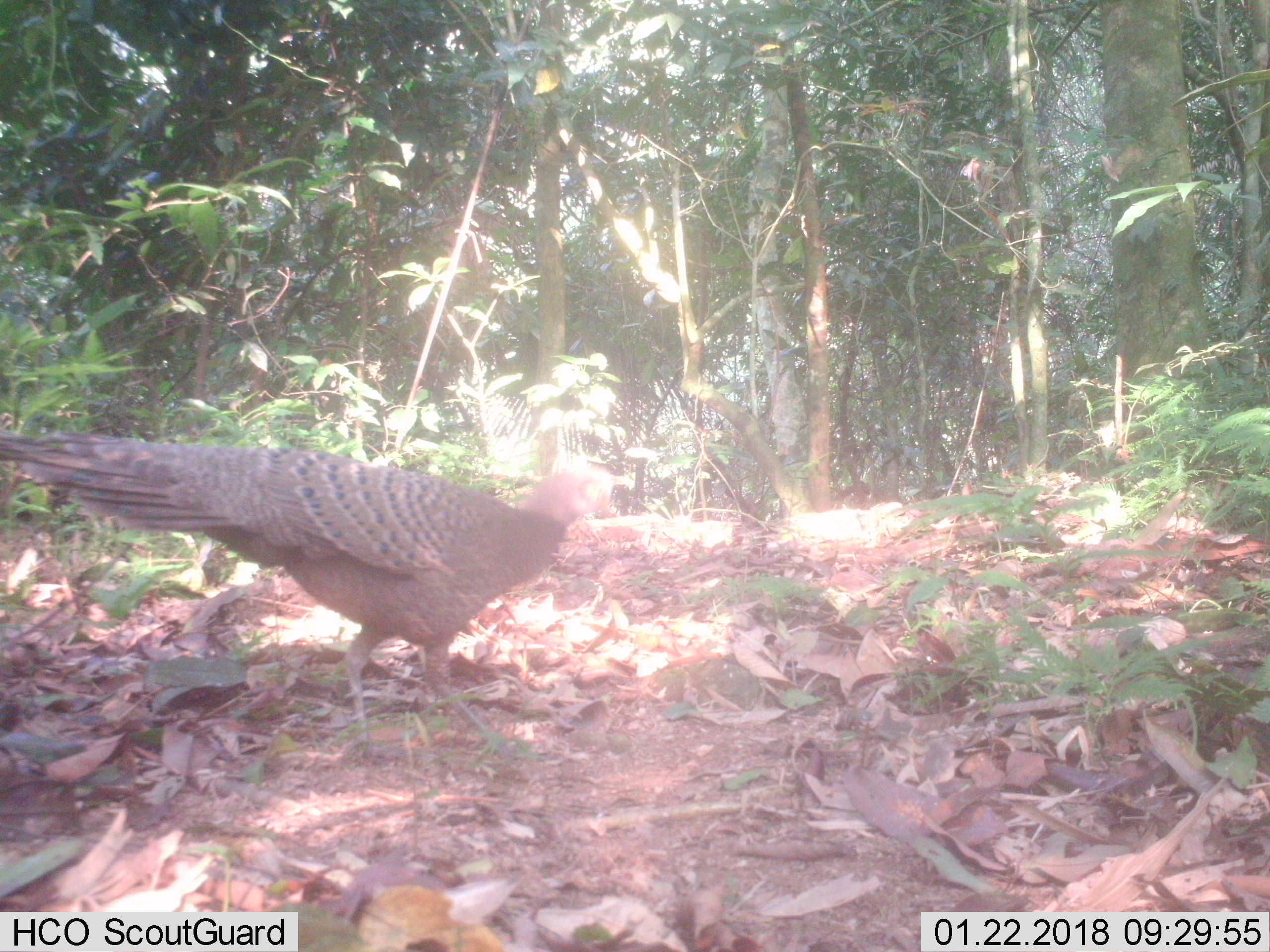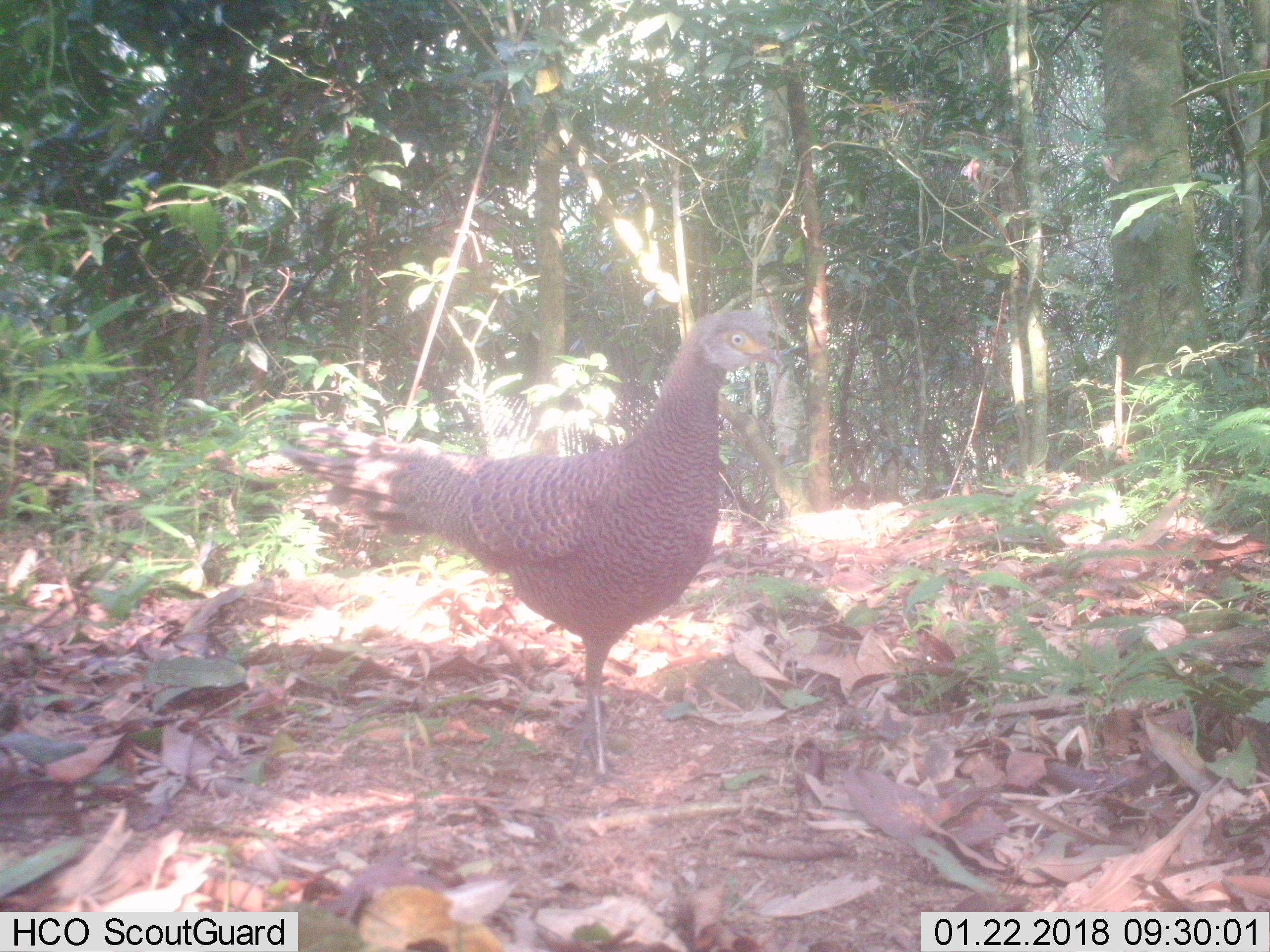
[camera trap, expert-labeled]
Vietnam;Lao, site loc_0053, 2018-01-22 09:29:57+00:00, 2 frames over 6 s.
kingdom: Animalia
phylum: Chordata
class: Aves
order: Galliformes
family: Phasianidae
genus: Polyplectron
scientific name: Polyplectron bicalcaratum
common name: gray peacock-pheasant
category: grey peacock pheasant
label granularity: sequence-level